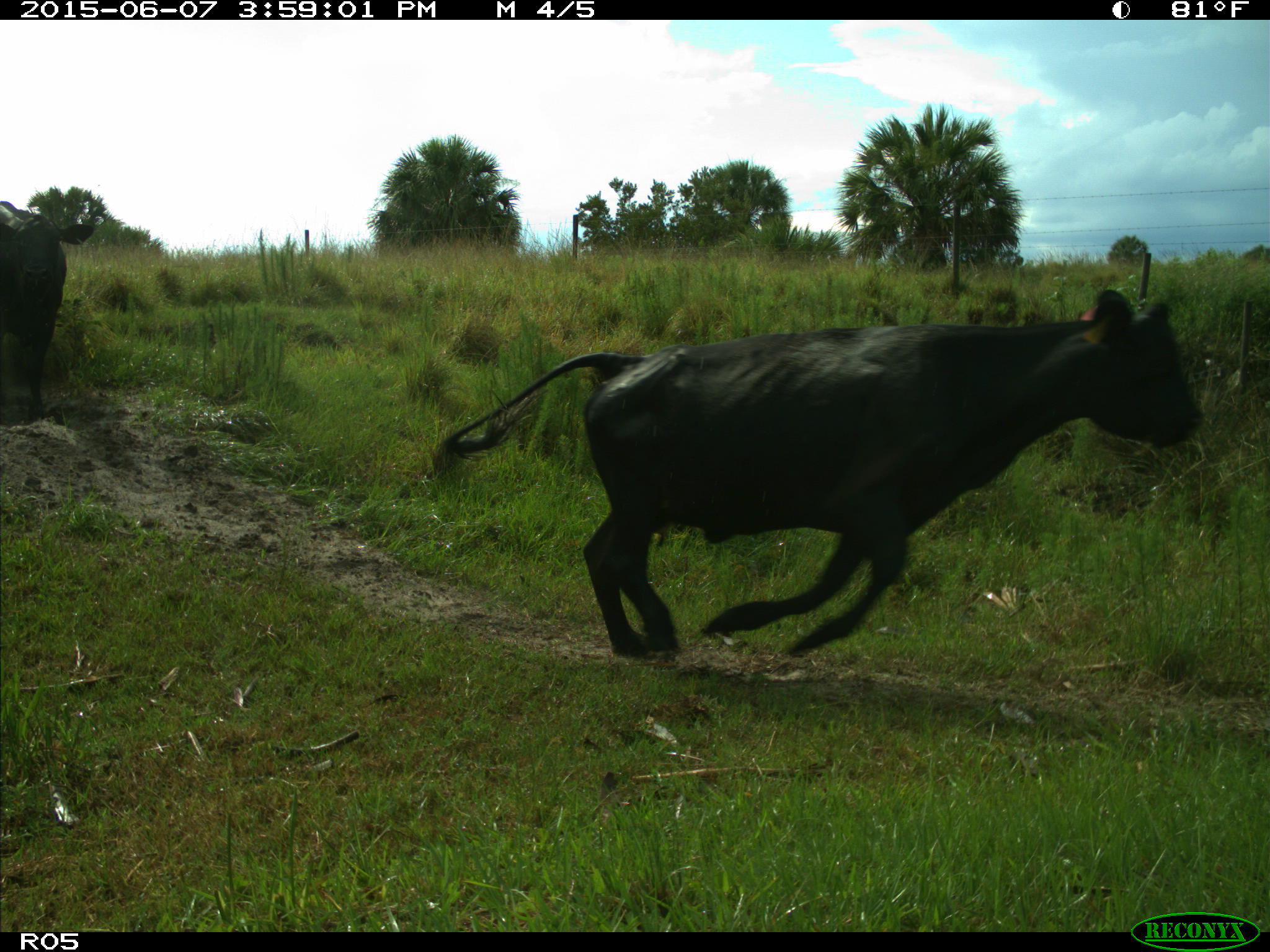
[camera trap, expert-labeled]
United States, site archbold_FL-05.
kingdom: Animalia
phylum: Chordata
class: Mammalia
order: Artiodactyla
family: Bovidae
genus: Bos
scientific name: Bos taurus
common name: domestic cow